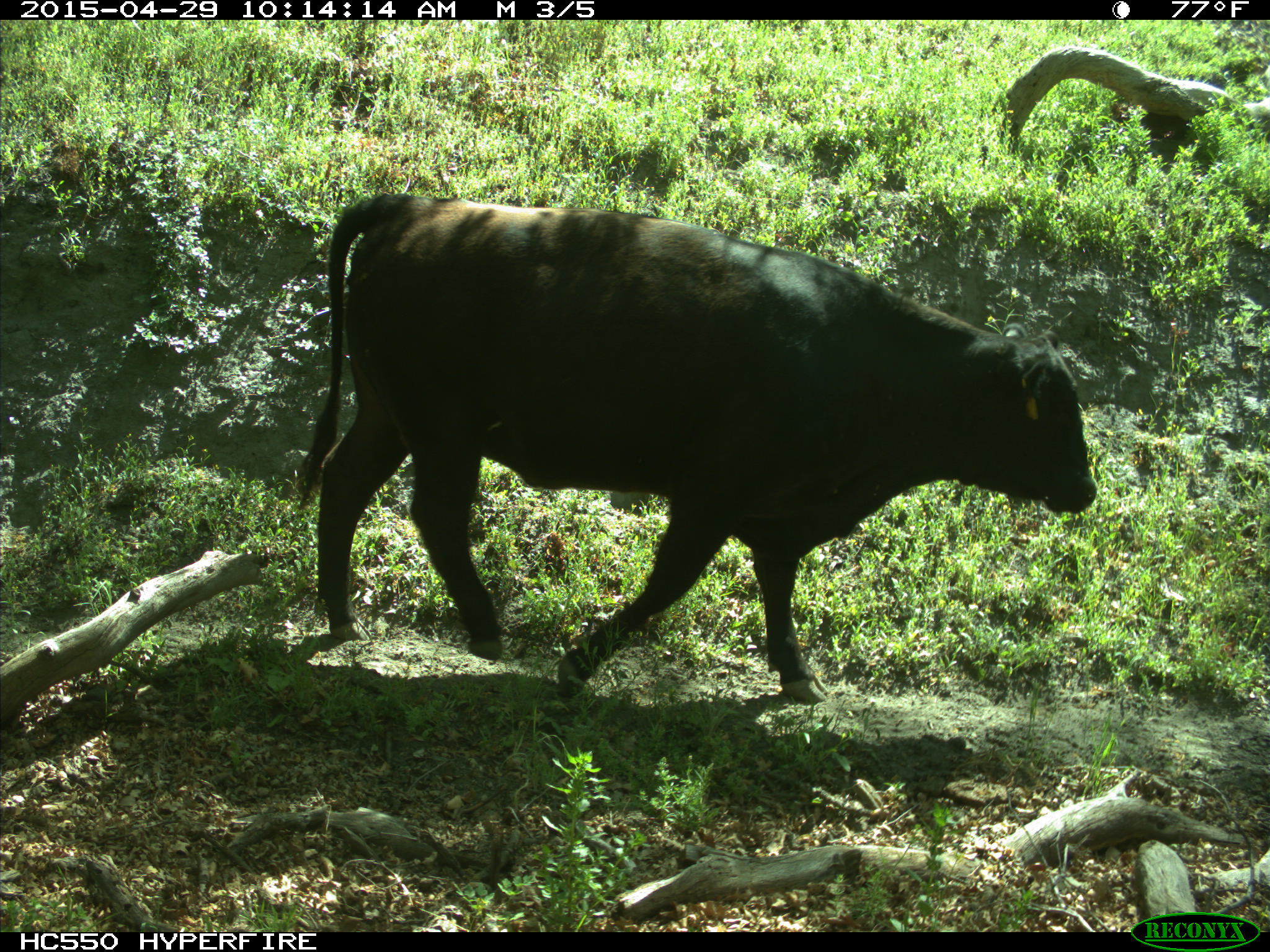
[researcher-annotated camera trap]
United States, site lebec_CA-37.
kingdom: Animalia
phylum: Chordata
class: Mammalia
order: Artiodactyla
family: Bovidae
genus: Bos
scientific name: Bos taurus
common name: domestic cow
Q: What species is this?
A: Bos taurus (domestic cow).